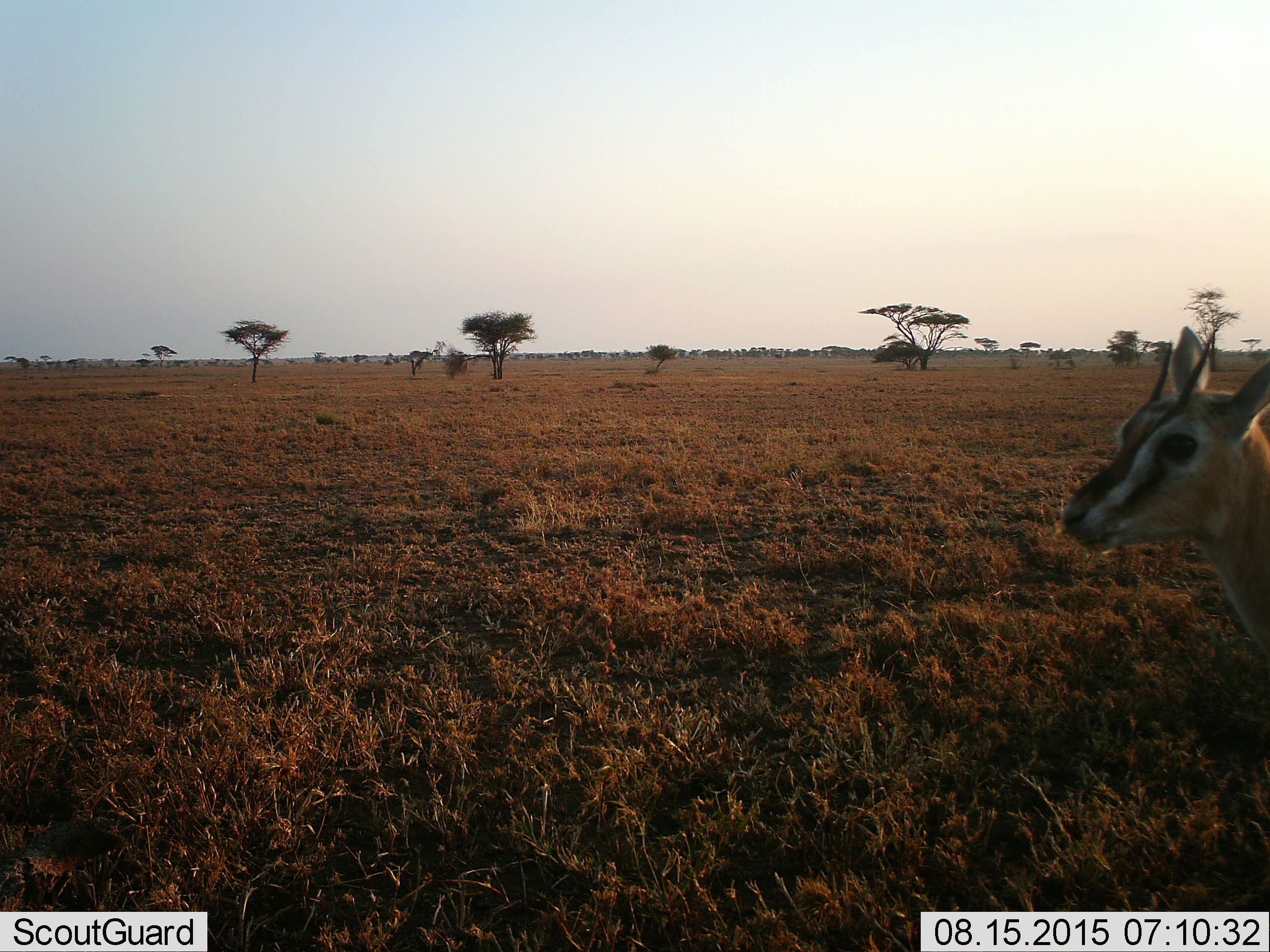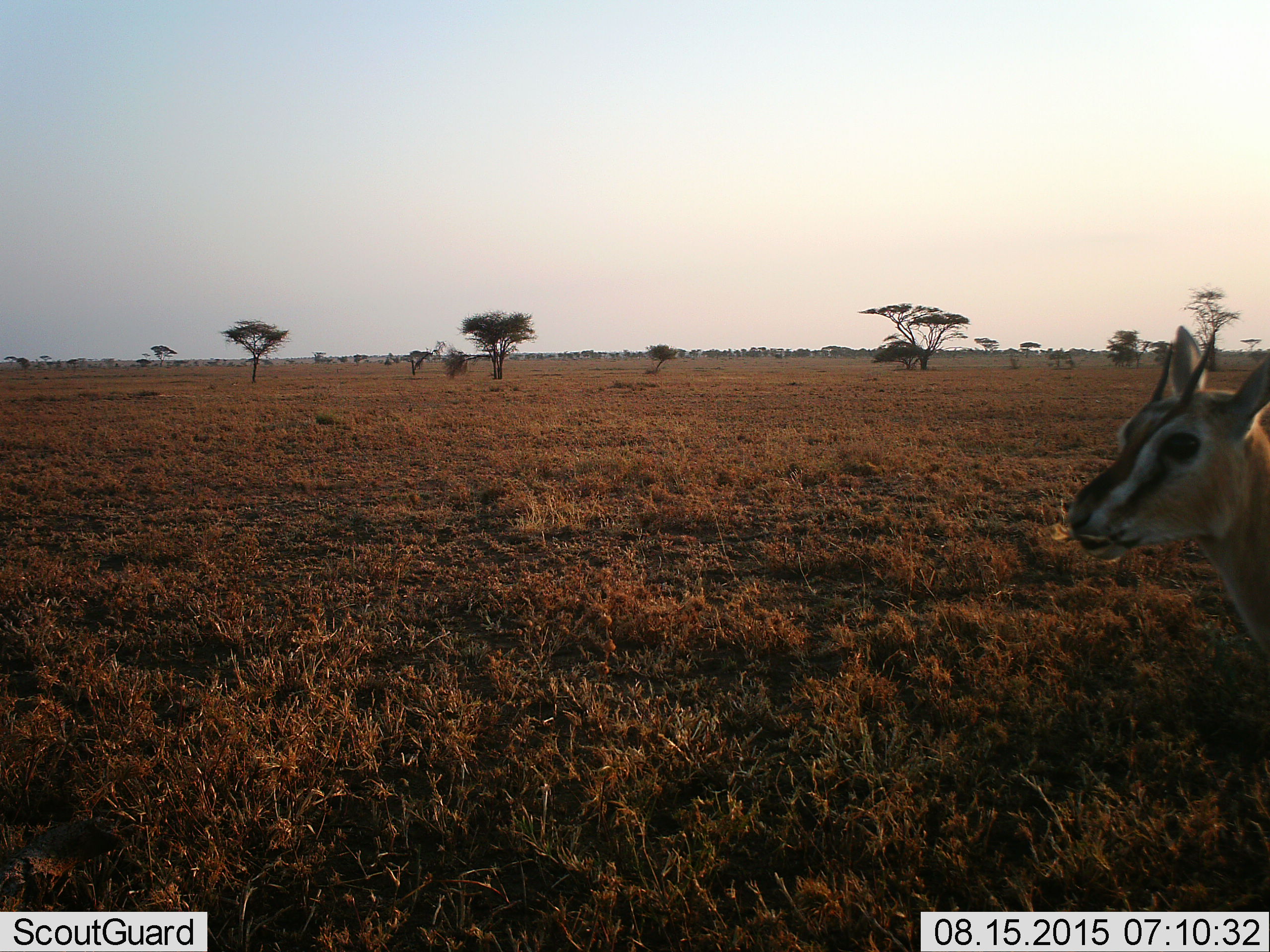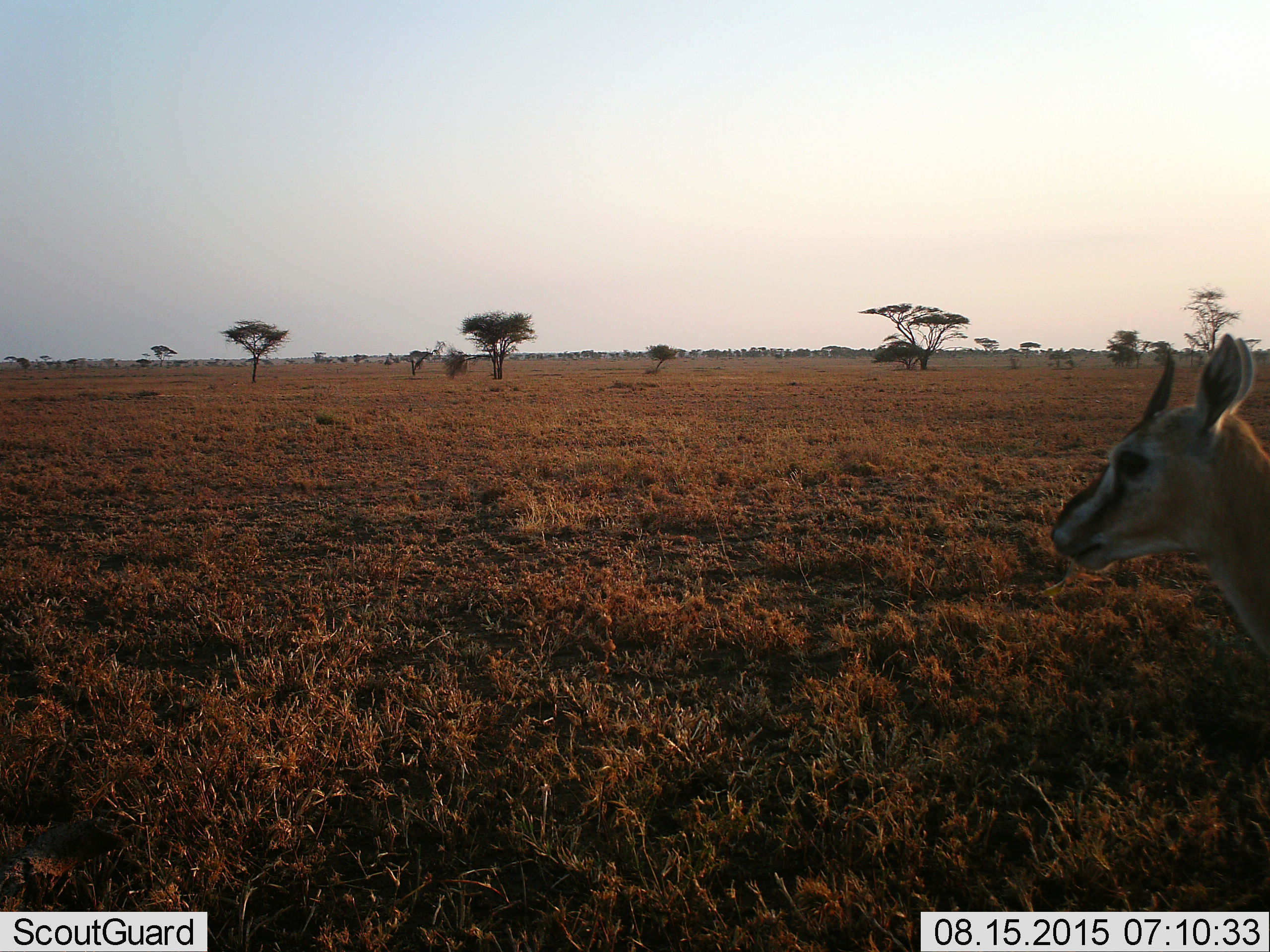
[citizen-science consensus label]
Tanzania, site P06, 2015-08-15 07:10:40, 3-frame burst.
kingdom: Animalia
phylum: Chordata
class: Mammalia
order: Artiodactyla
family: Bovidae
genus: Eudorcas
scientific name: Eudorcas thomsonii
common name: thomson's gazelle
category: gazellethomsons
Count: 1.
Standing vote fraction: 60%.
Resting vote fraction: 0%.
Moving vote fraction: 0%.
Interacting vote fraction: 0%.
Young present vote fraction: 0%.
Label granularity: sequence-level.